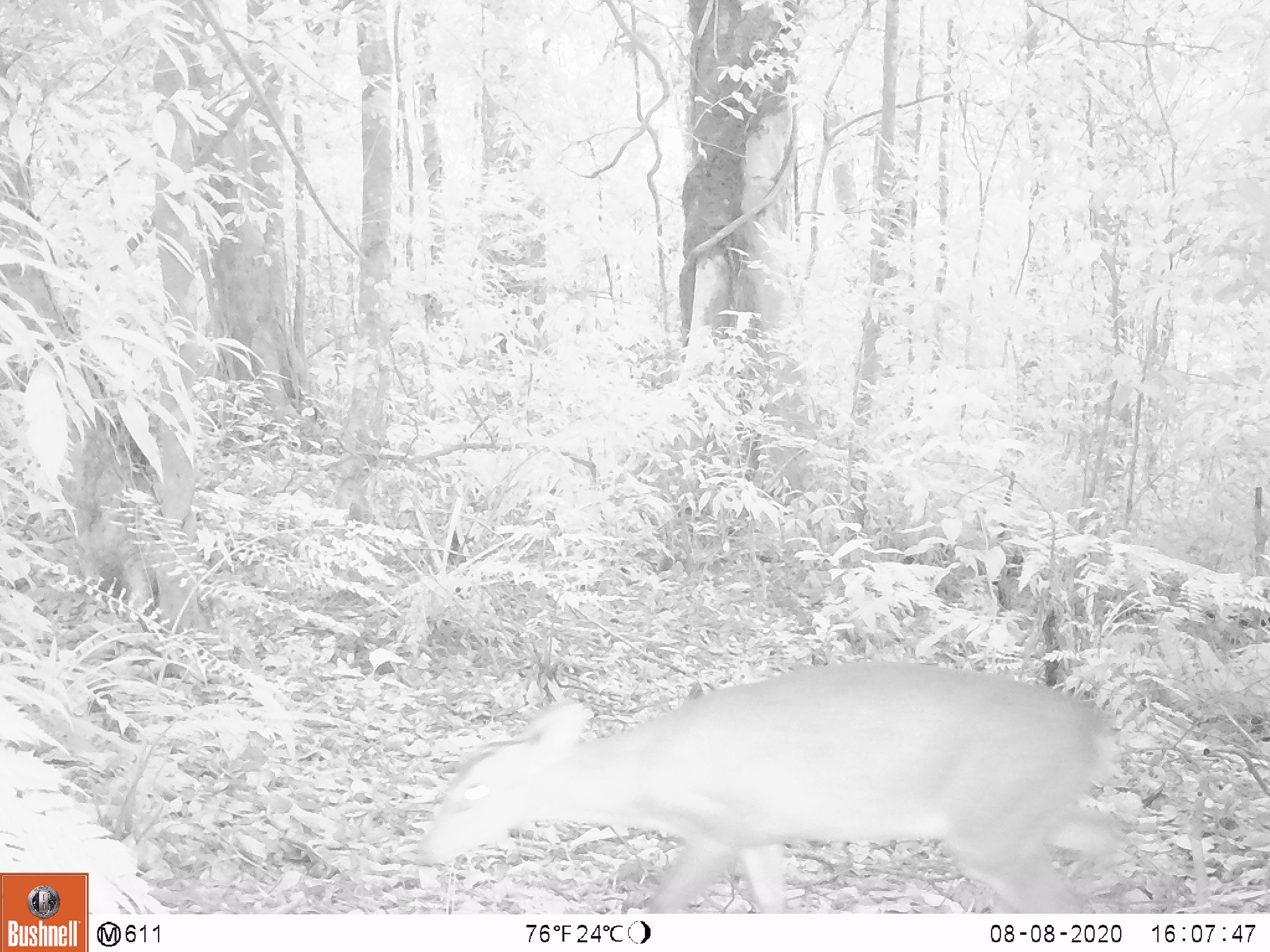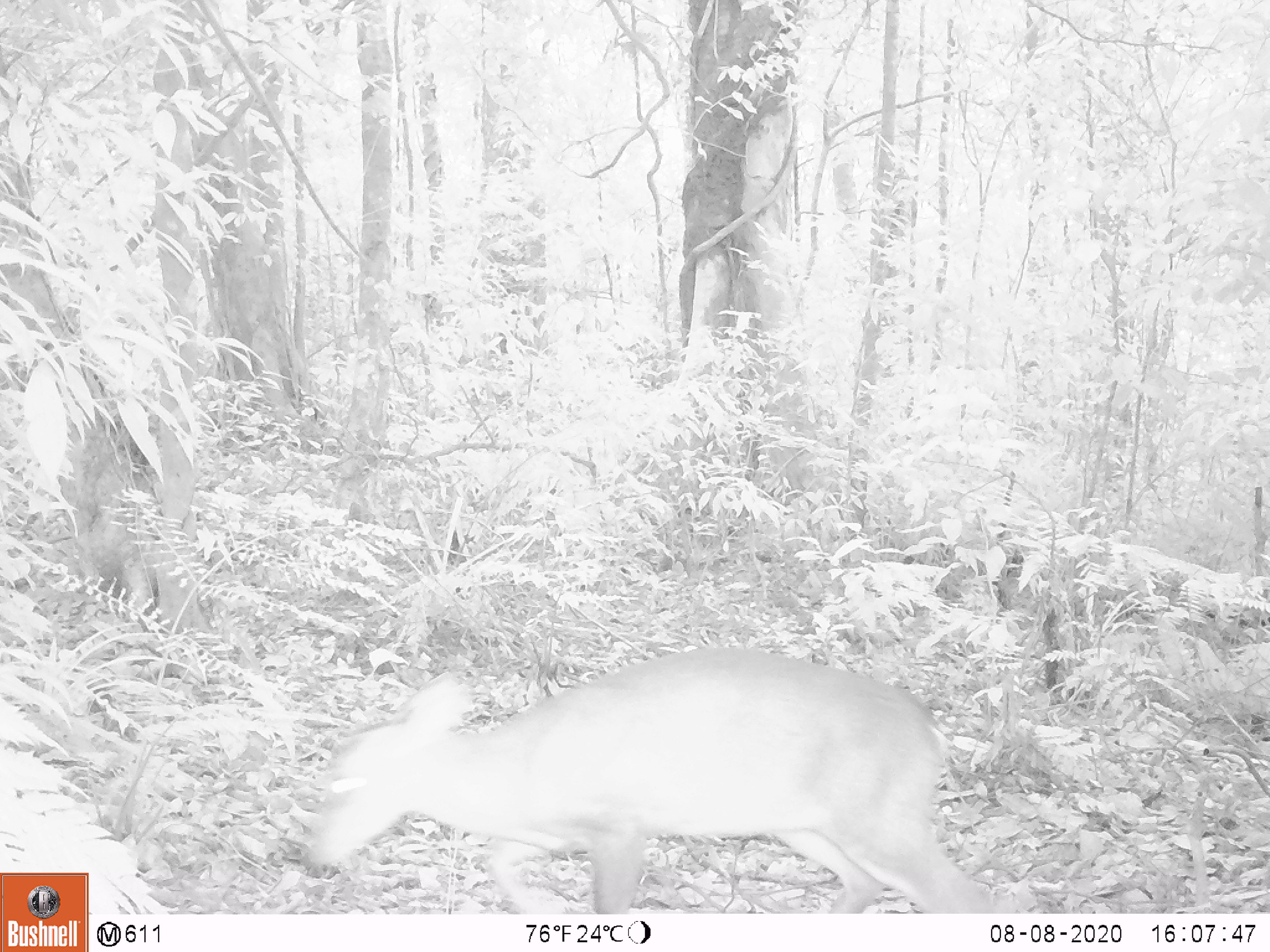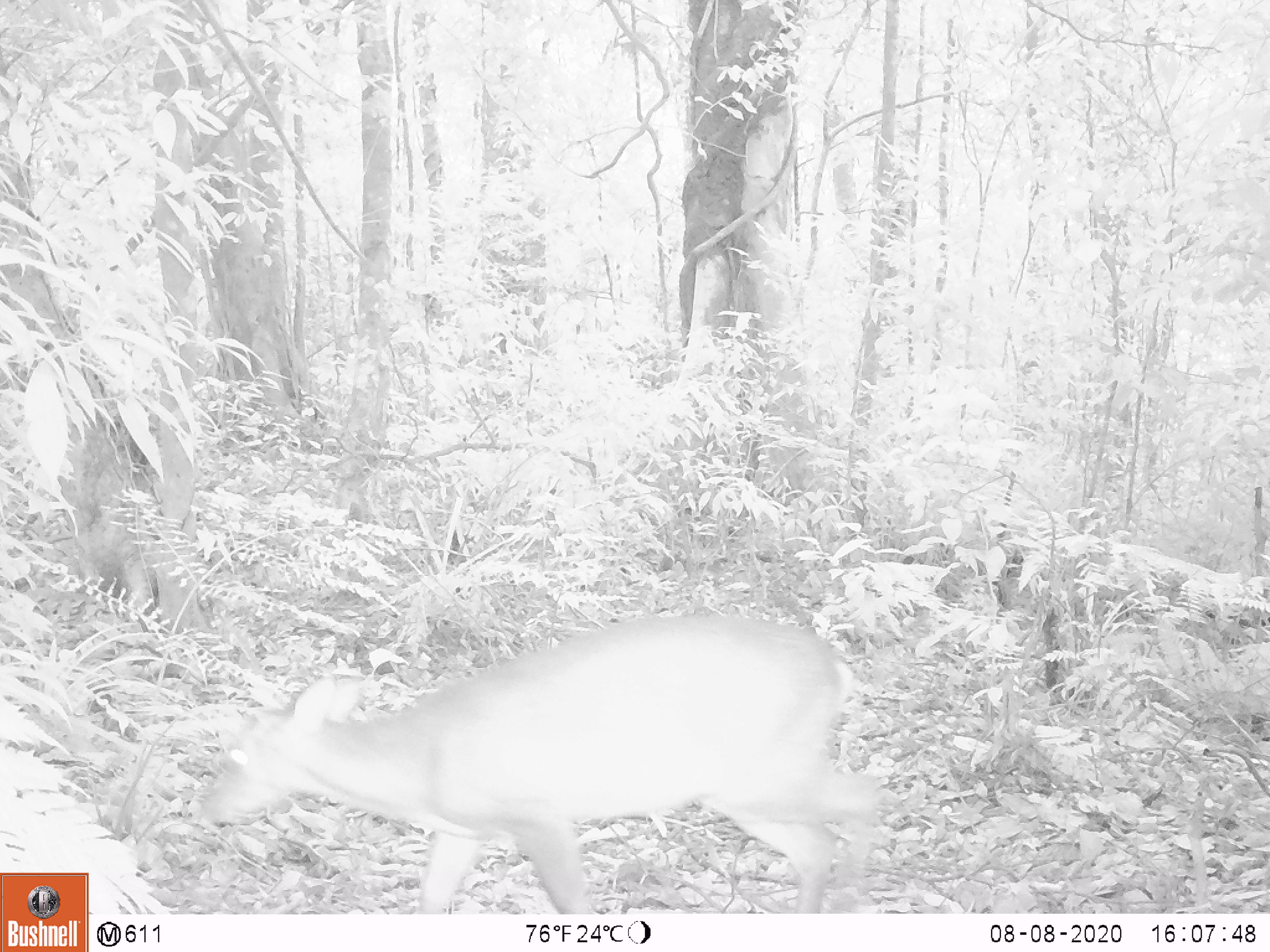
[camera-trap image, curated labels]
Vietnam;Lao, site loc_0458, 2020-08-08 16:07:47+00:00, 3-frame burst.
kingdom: Animalia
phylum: Chordata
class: Mammalia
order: Artiodactyla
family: Cervidae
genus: Muntiacus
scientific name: Muntiacus vuquangensis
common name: large-antlered muntjac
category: large antlered muntjac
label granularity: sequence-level